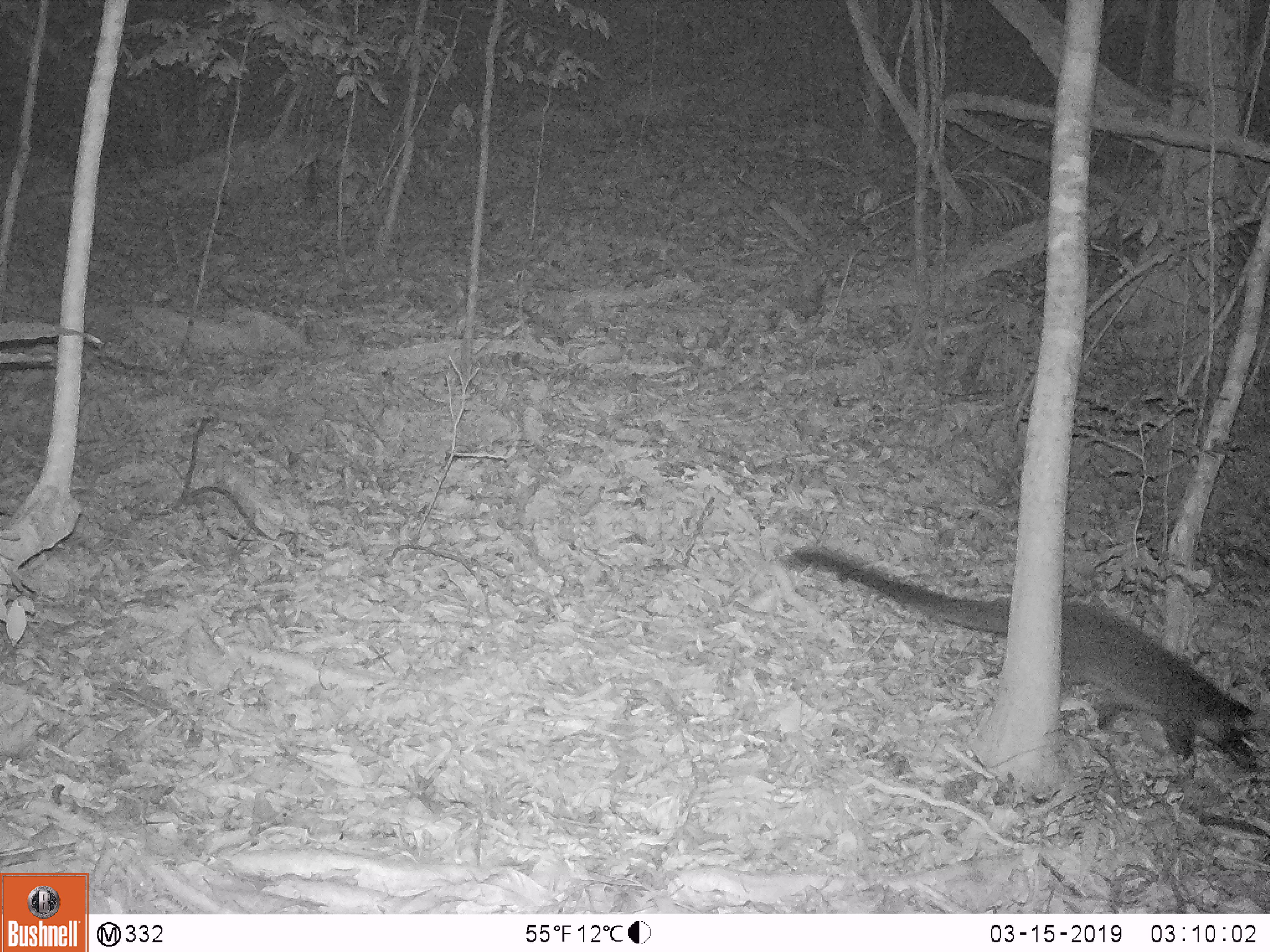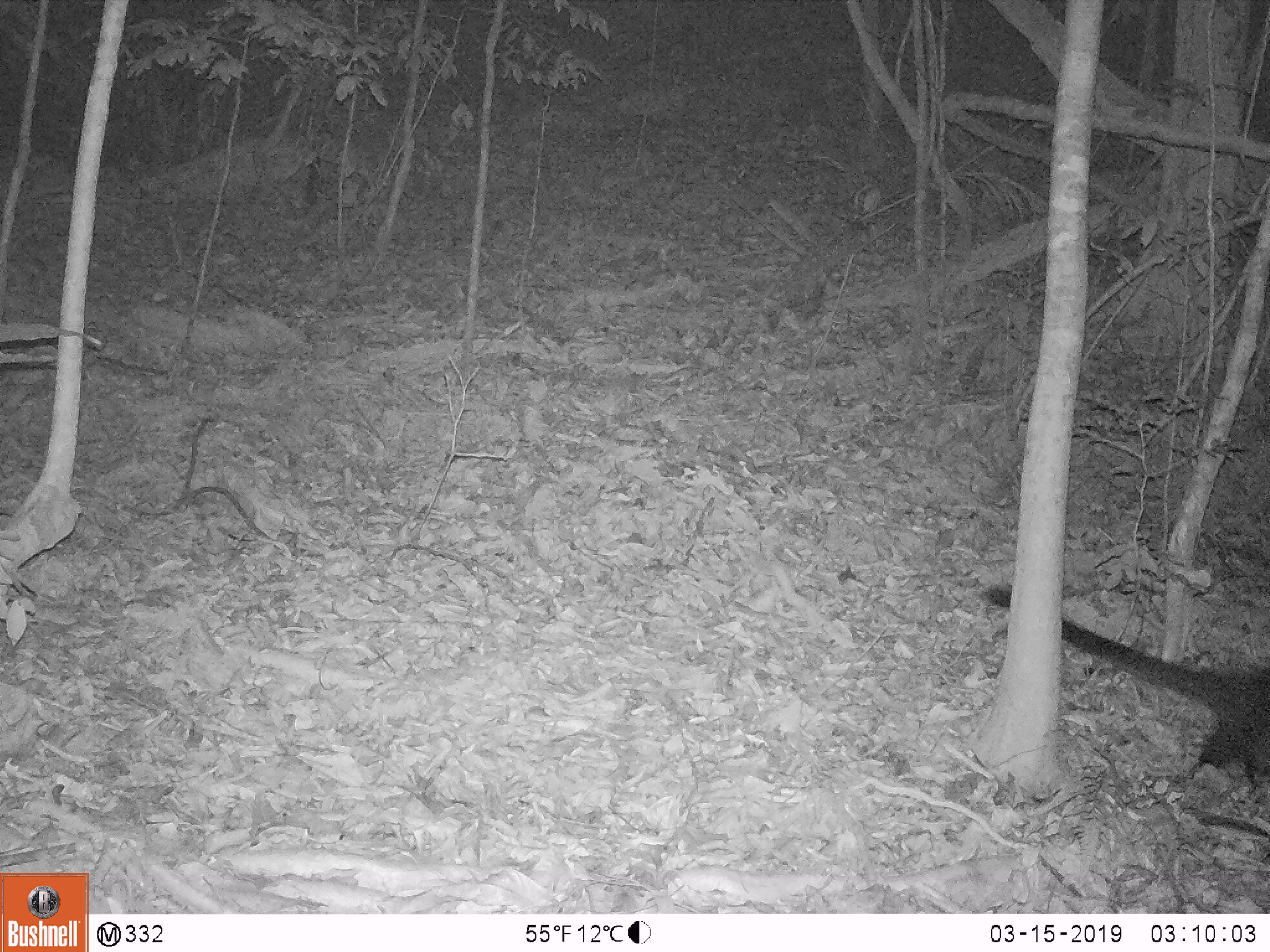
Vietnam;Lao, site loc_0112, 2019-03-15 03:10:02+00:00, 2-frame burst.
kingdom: Animalia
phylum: Chordata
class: Mammalia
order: Carnivora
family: Viverridae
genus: Paguma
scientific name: Paguma larvata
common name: masked palm civet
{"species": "masked palm civet (Paguma larvata)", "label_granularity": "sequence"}